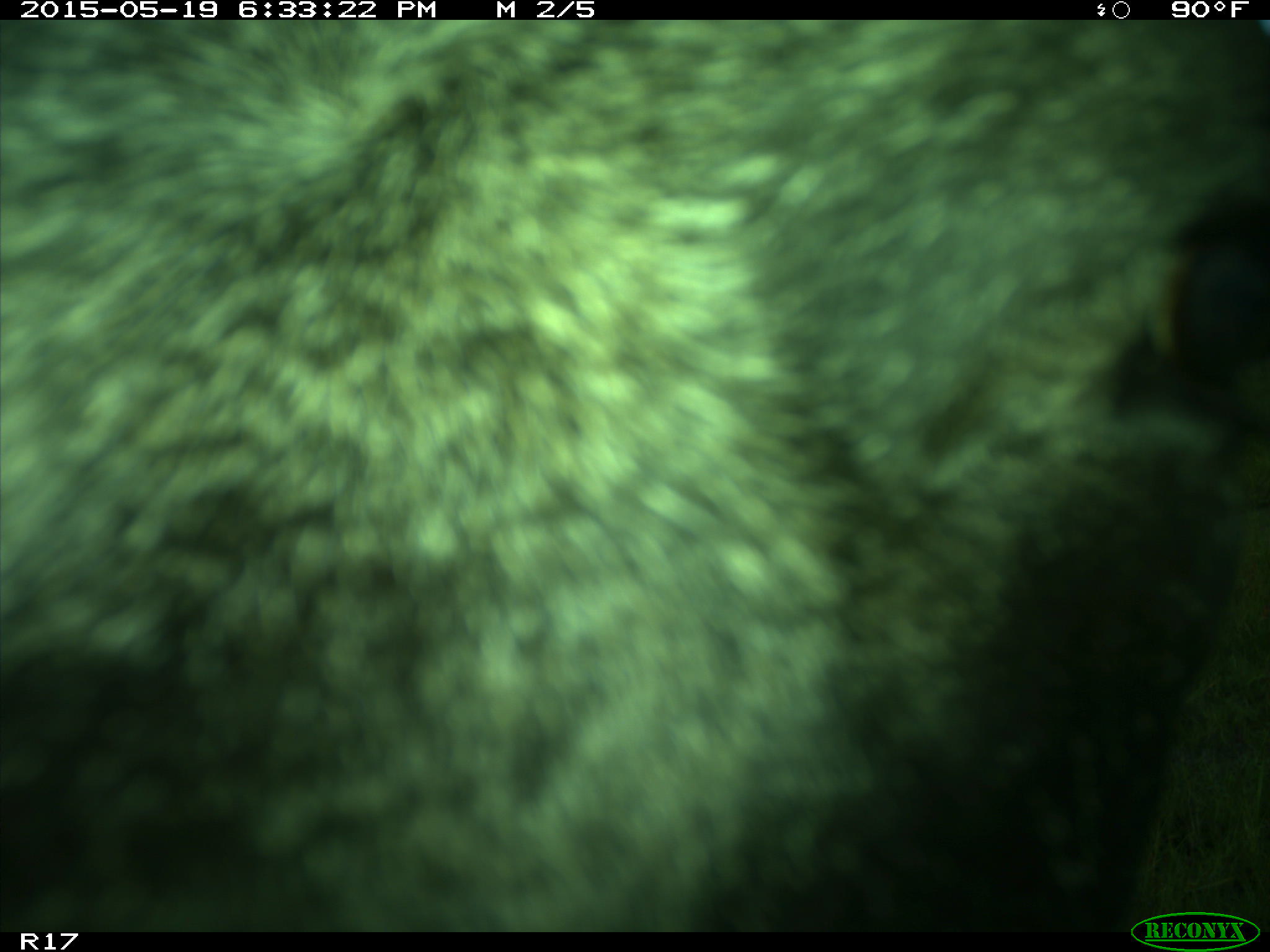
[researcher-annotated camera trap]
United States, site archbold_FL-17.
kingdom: Animalia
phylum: Chordata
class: Mammalia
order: Artiodactyla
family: Bovidae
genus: Bos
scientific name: Bos taurus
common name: domestic cow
Bos taurus (domestic cow).